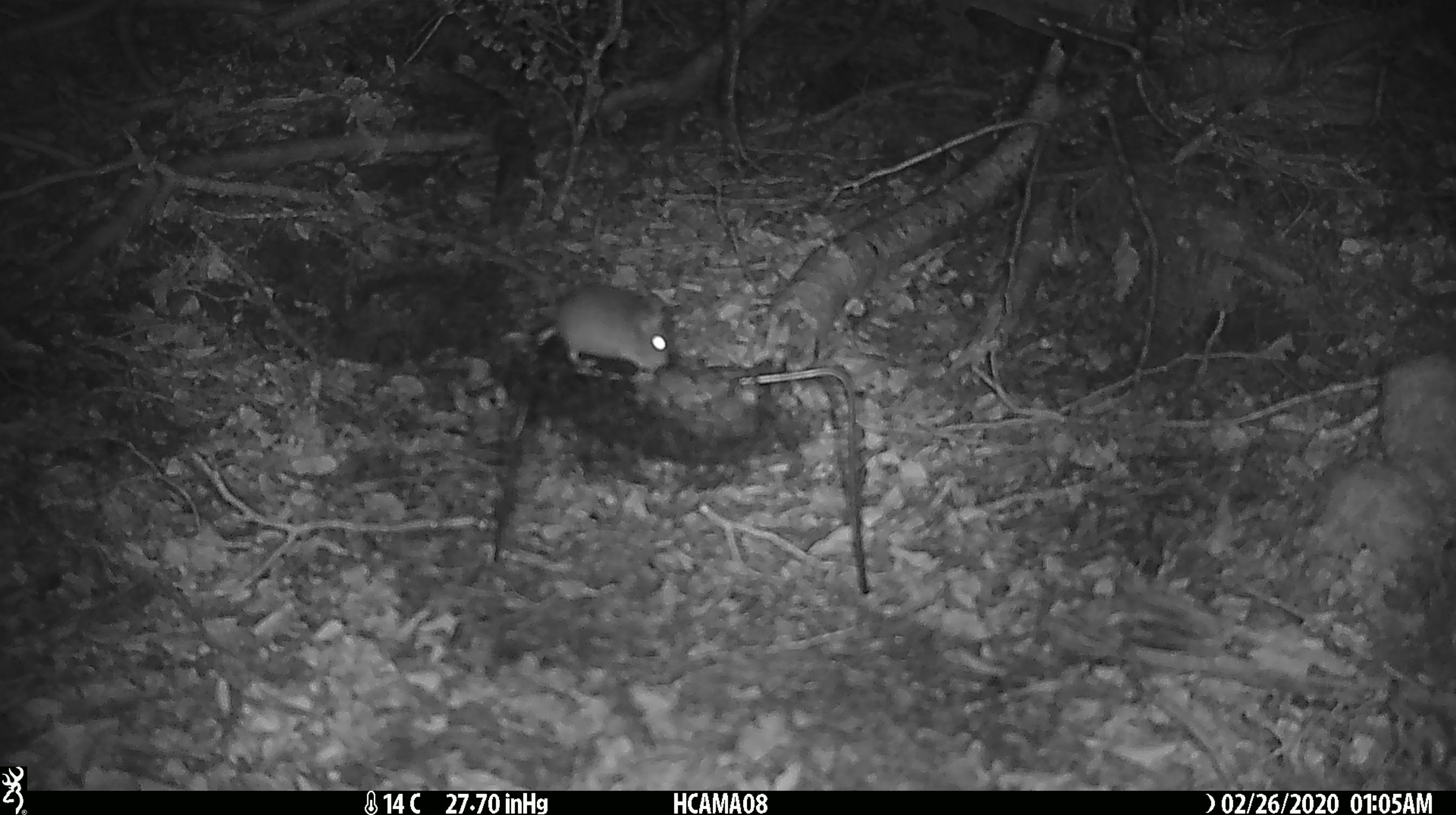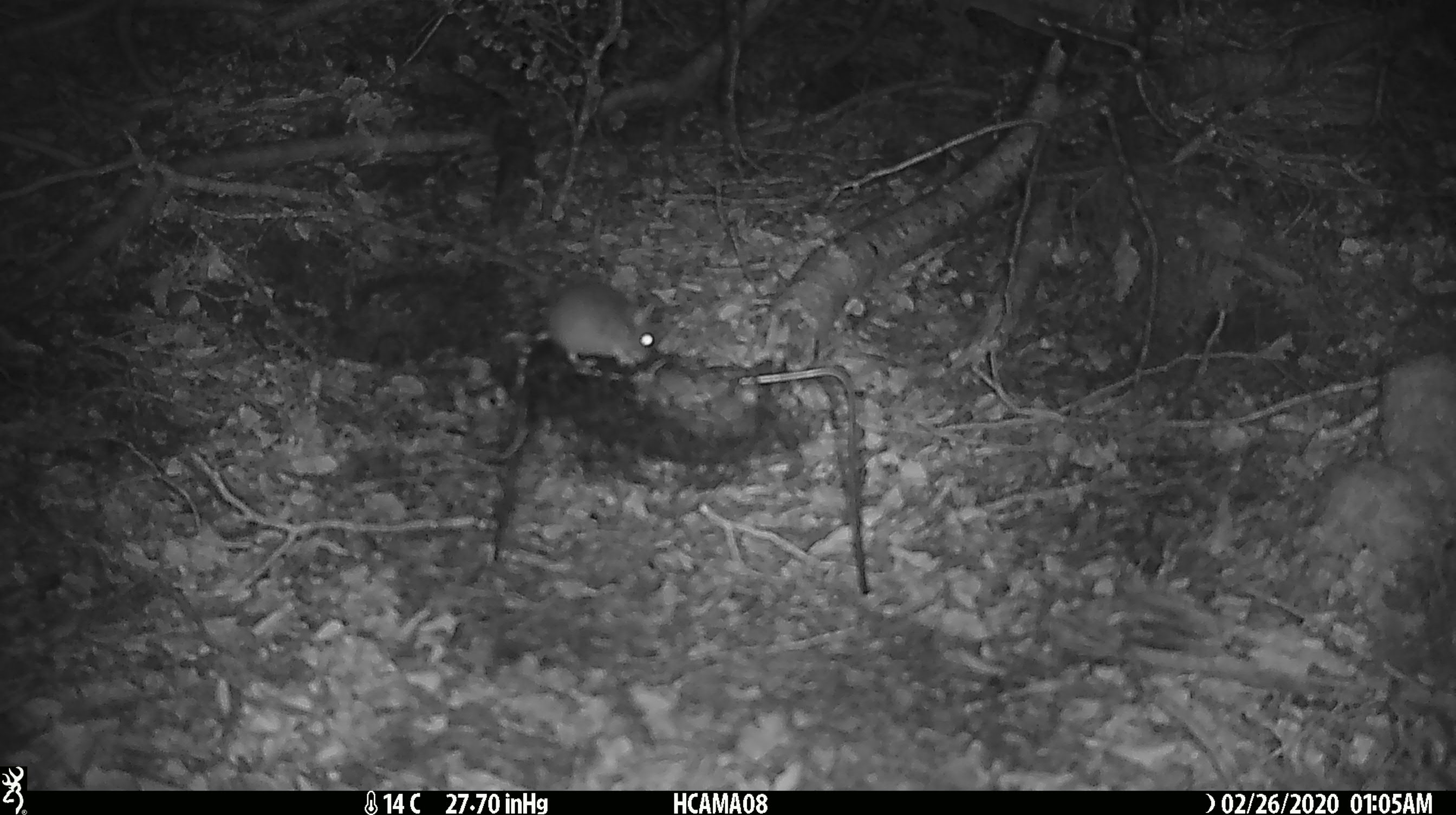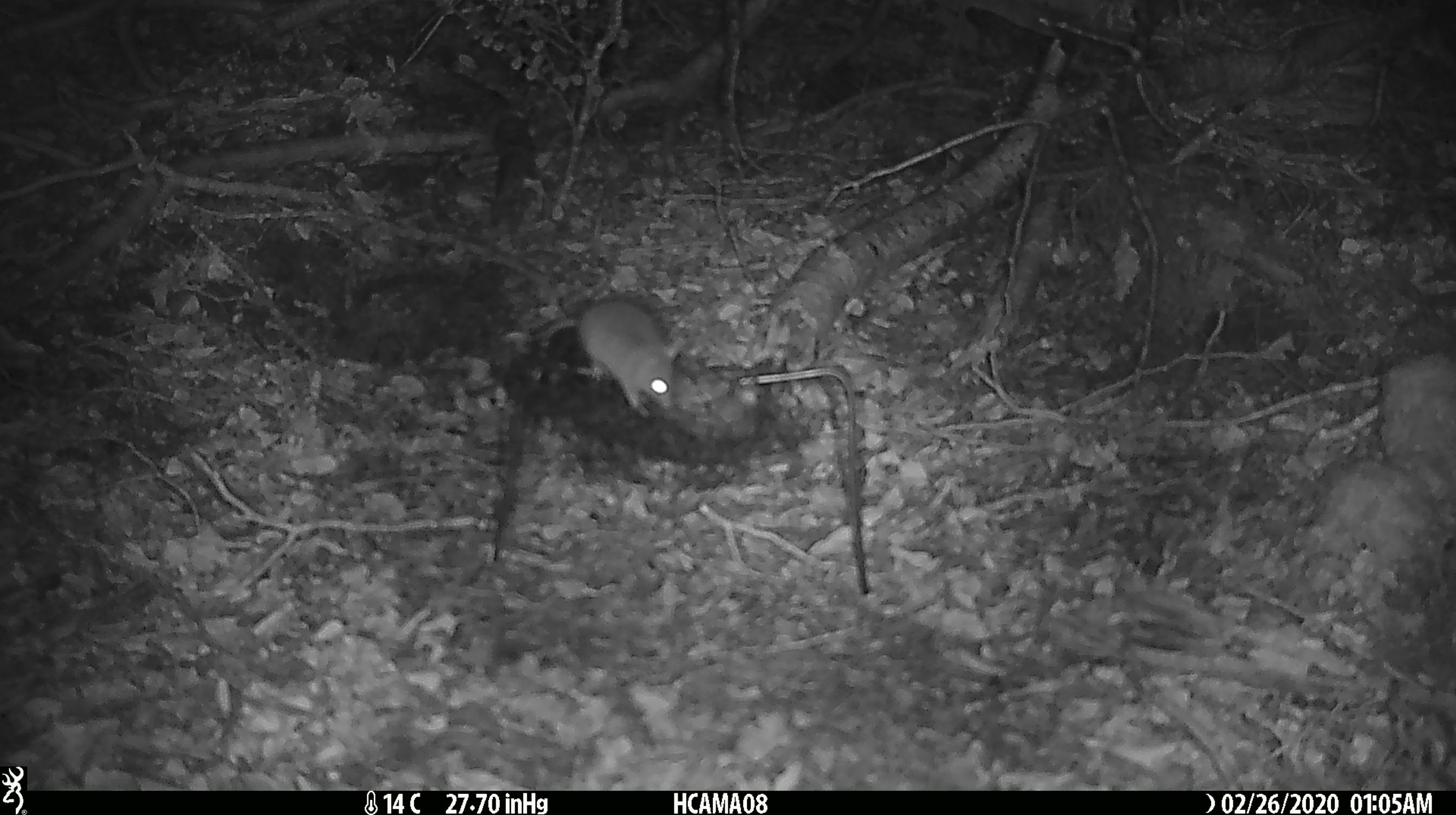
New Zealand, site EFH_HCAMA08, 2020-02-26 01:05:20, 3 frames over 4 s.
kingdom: Animalia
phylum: Chordata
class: Mammalia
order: Rodentia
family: Muridae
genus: Mus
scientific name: Mus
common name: mouse